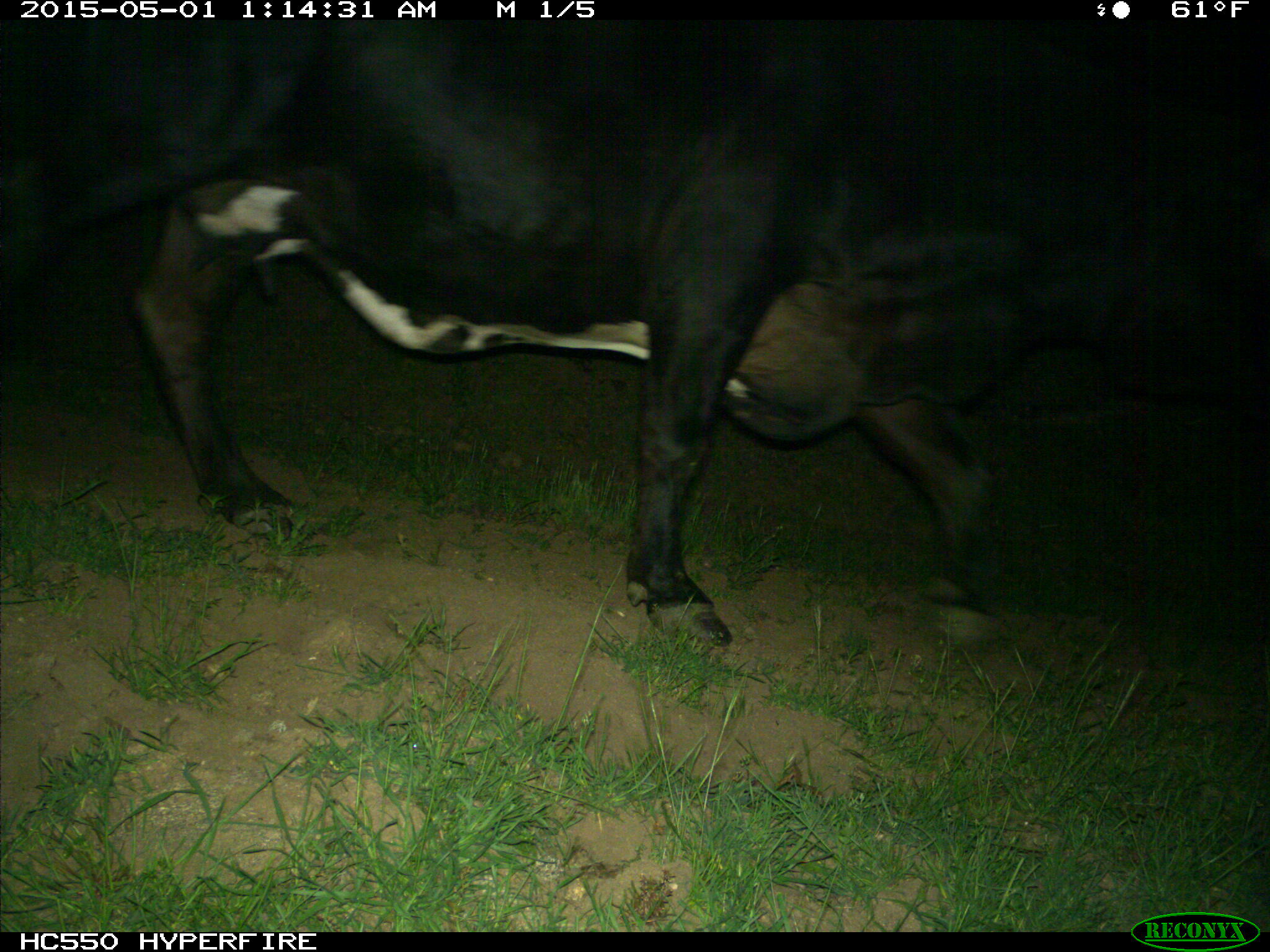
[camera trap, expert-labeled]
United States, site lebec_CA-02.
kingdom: Animalia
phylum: Chordata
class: Mammalia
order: Artiodactyla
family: Bovidae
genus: Bos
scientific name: Bos taurus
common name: domestic cow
Bos taurus (domestic cow).